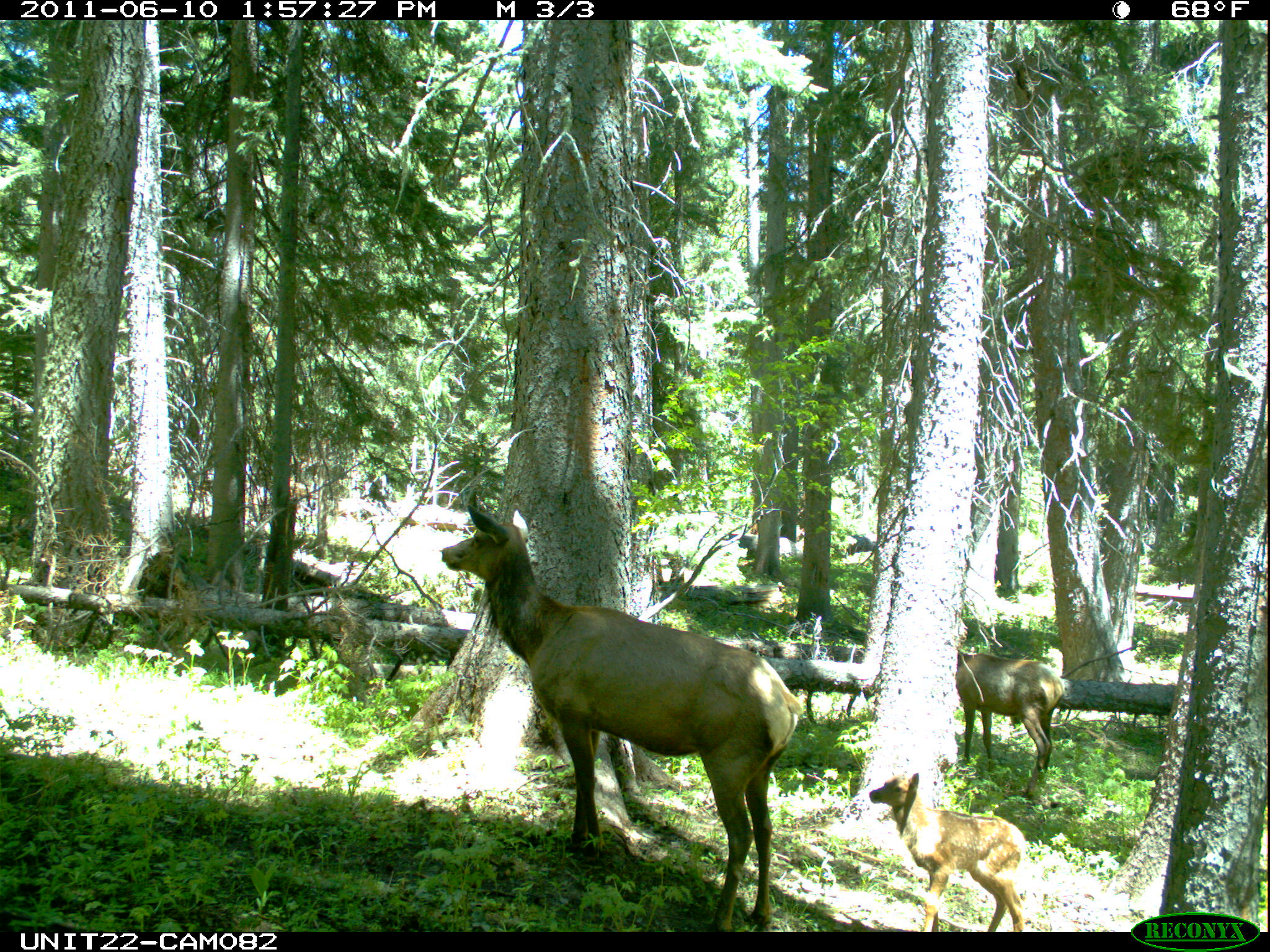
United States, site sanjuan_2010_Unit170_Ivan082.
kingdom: Animalia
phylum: Chordata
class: Mammalia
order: Artiodactyla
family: Cervidae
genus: Cervus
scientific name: Cervus elaphus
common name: red deer